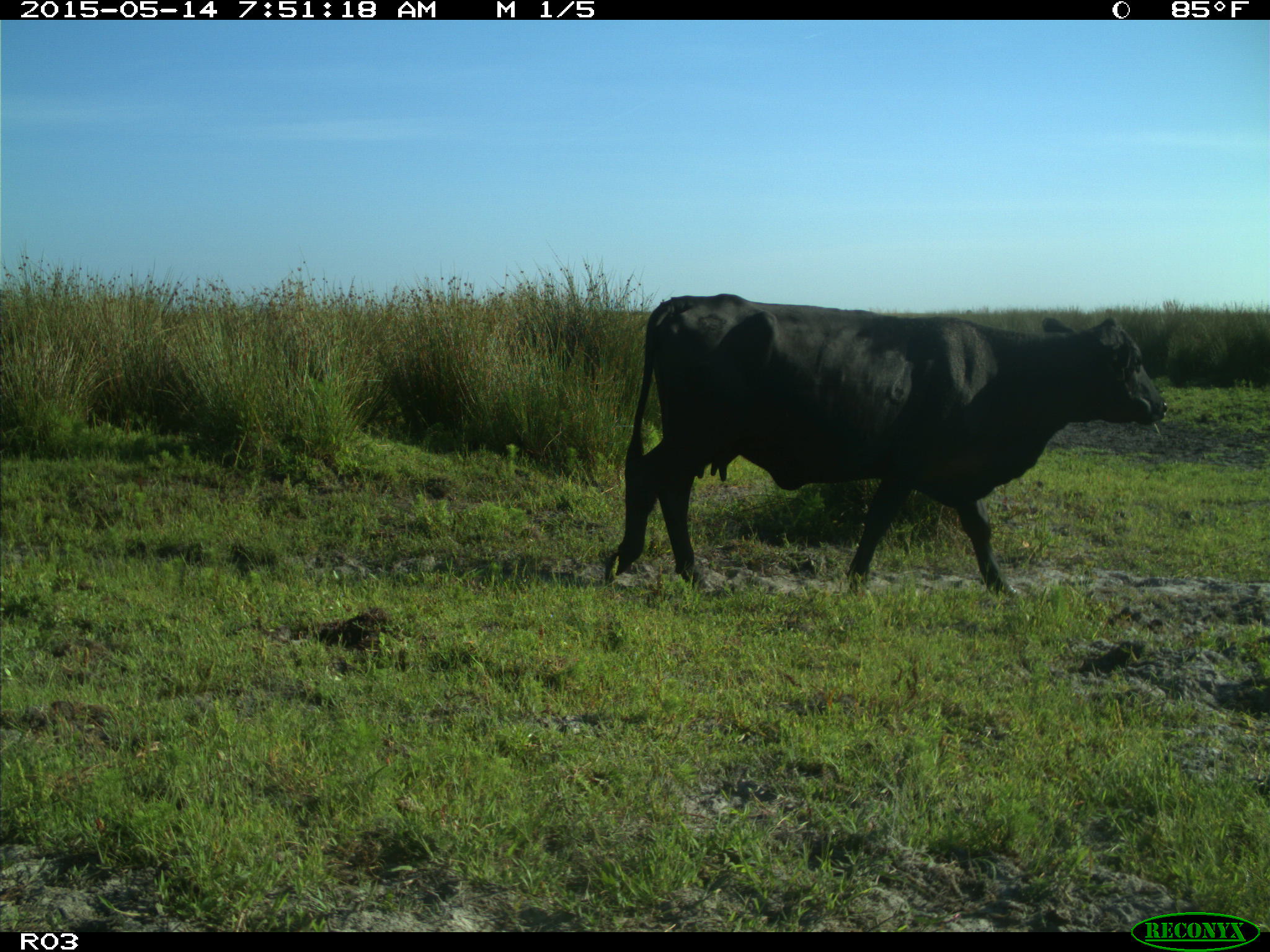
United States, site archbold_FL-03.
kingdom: Animalia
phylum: Chordata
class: Mammalia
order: Artiodactyla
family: Bovidae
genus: Bos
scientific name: Bos taurus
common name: domestic cow